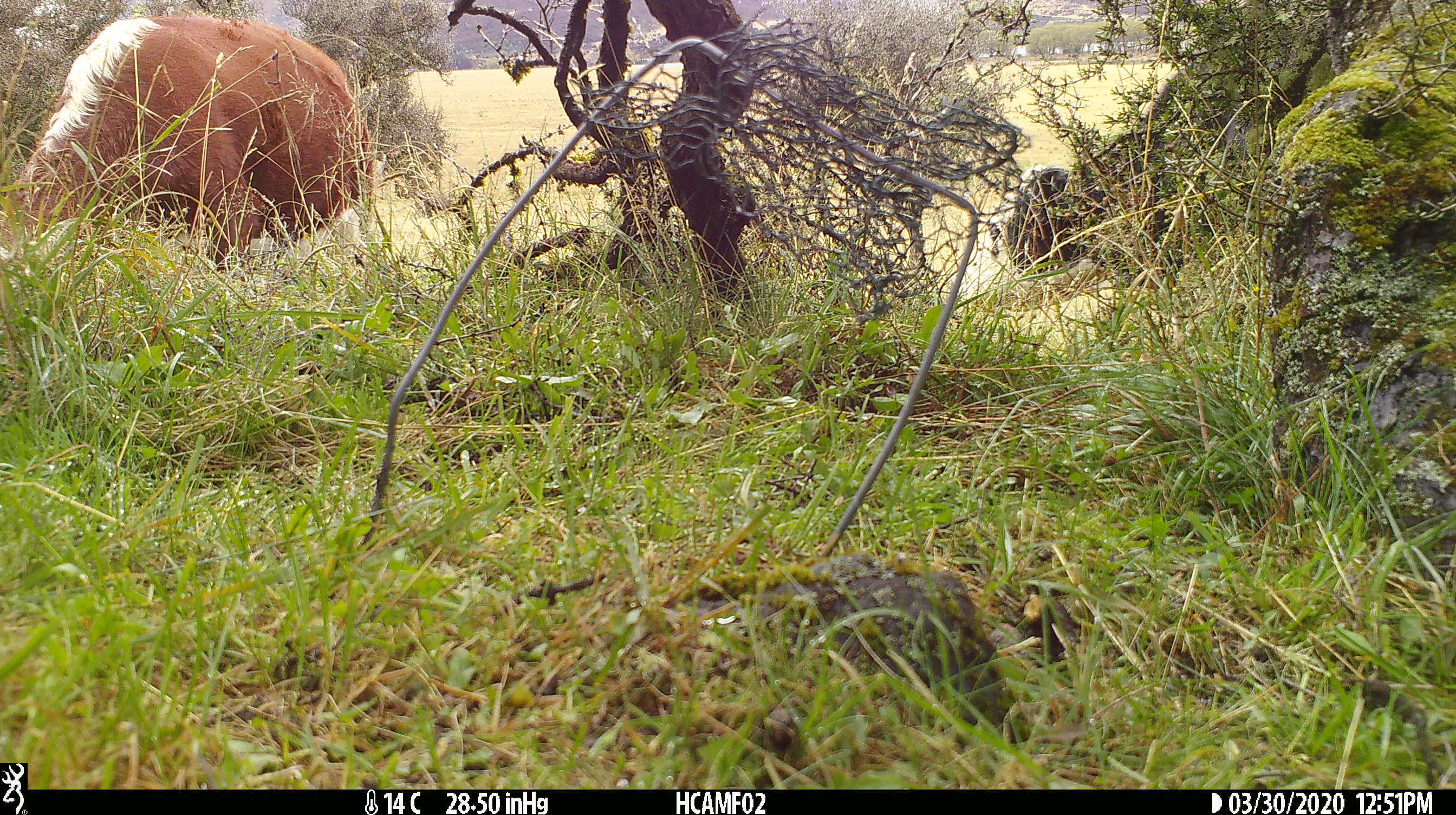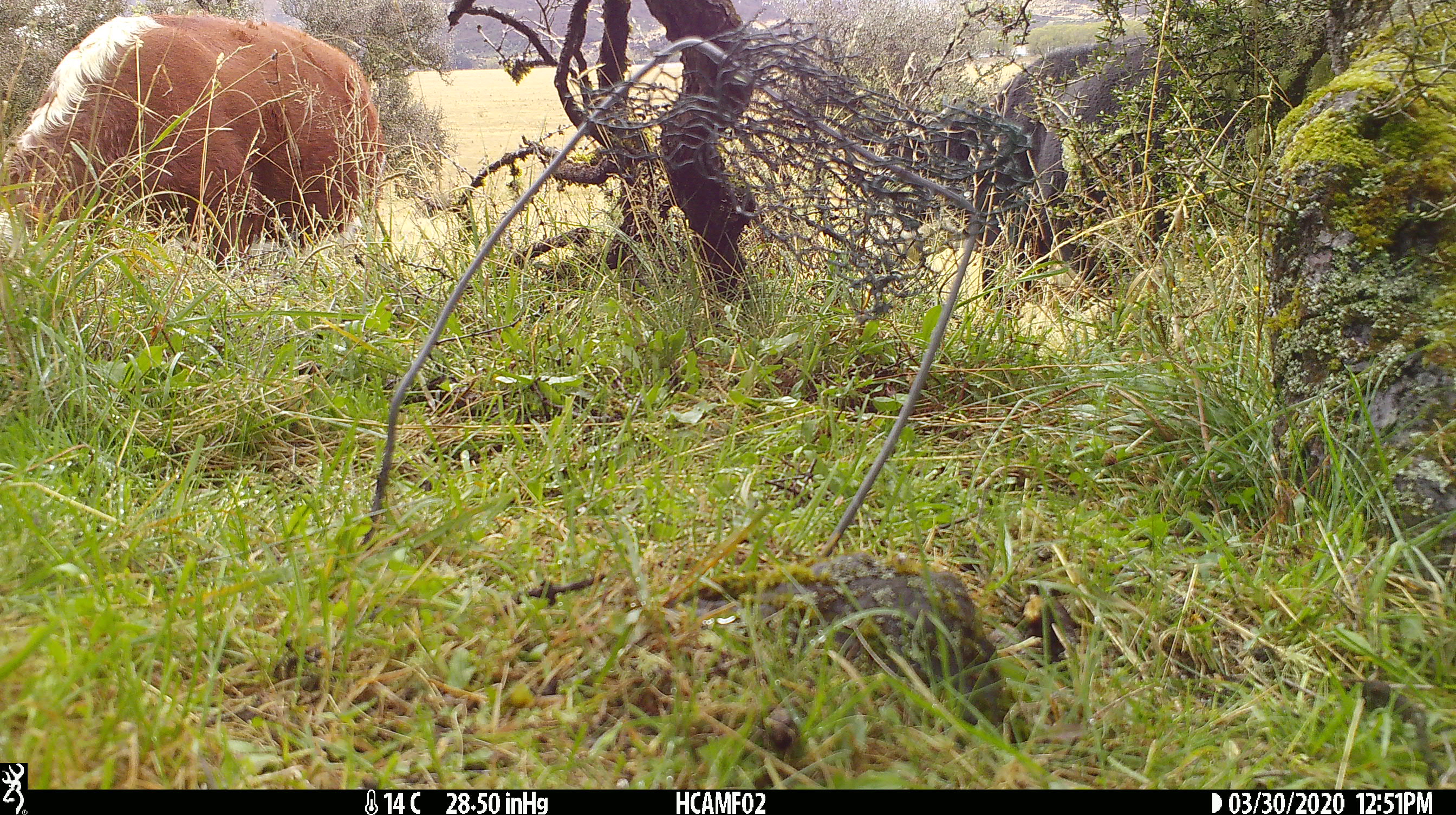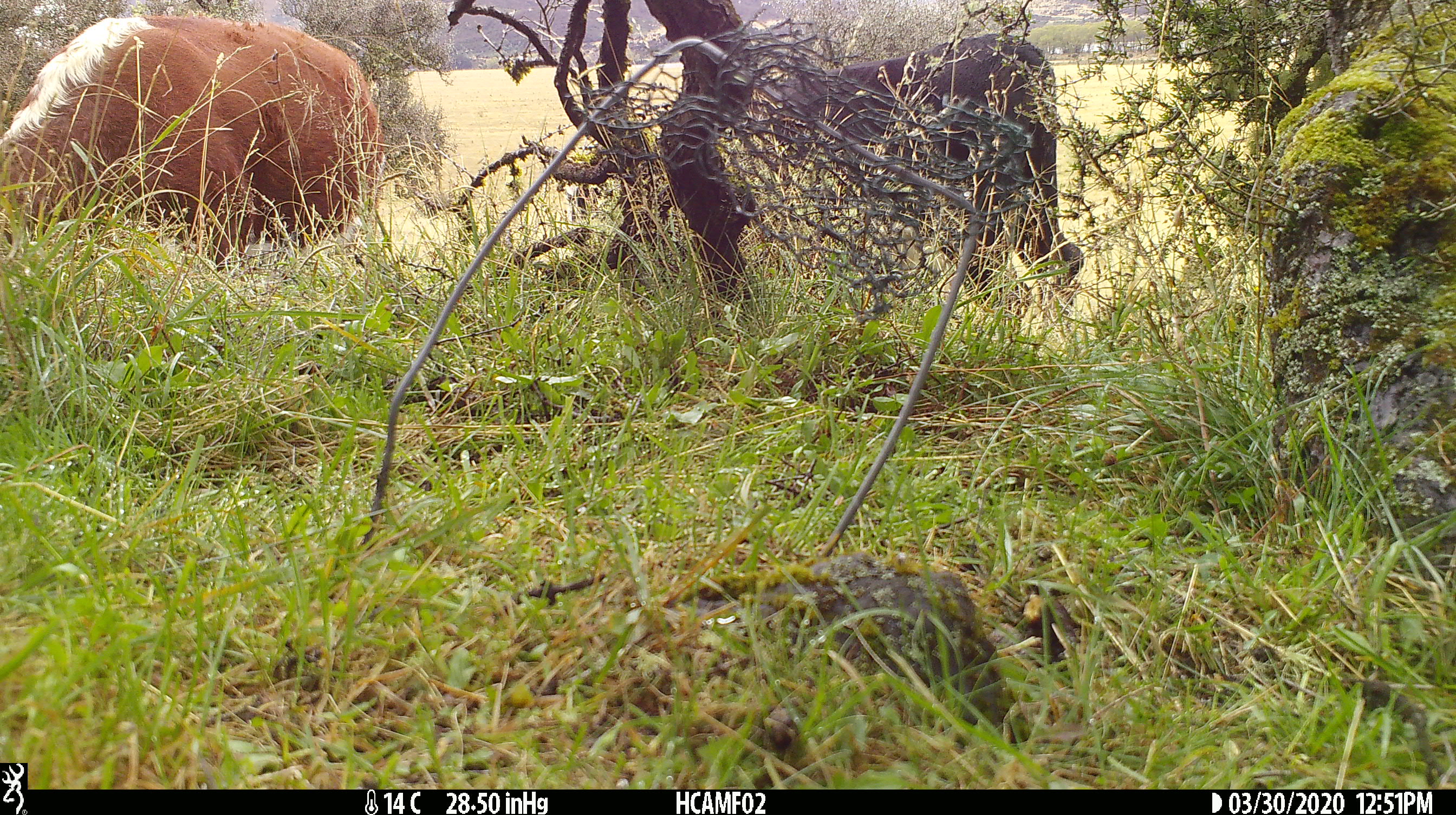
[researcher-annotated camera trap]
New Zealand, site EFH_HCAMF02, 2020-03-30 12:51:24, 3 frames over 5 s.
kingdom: Animalia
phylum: Chordata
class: Mammalia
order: Artiodactyla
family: Bovidae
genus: Bos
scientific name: Bos taurus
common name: domestic cow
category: cow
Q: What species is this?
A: Cow (domestic cow) (Bos taurus).